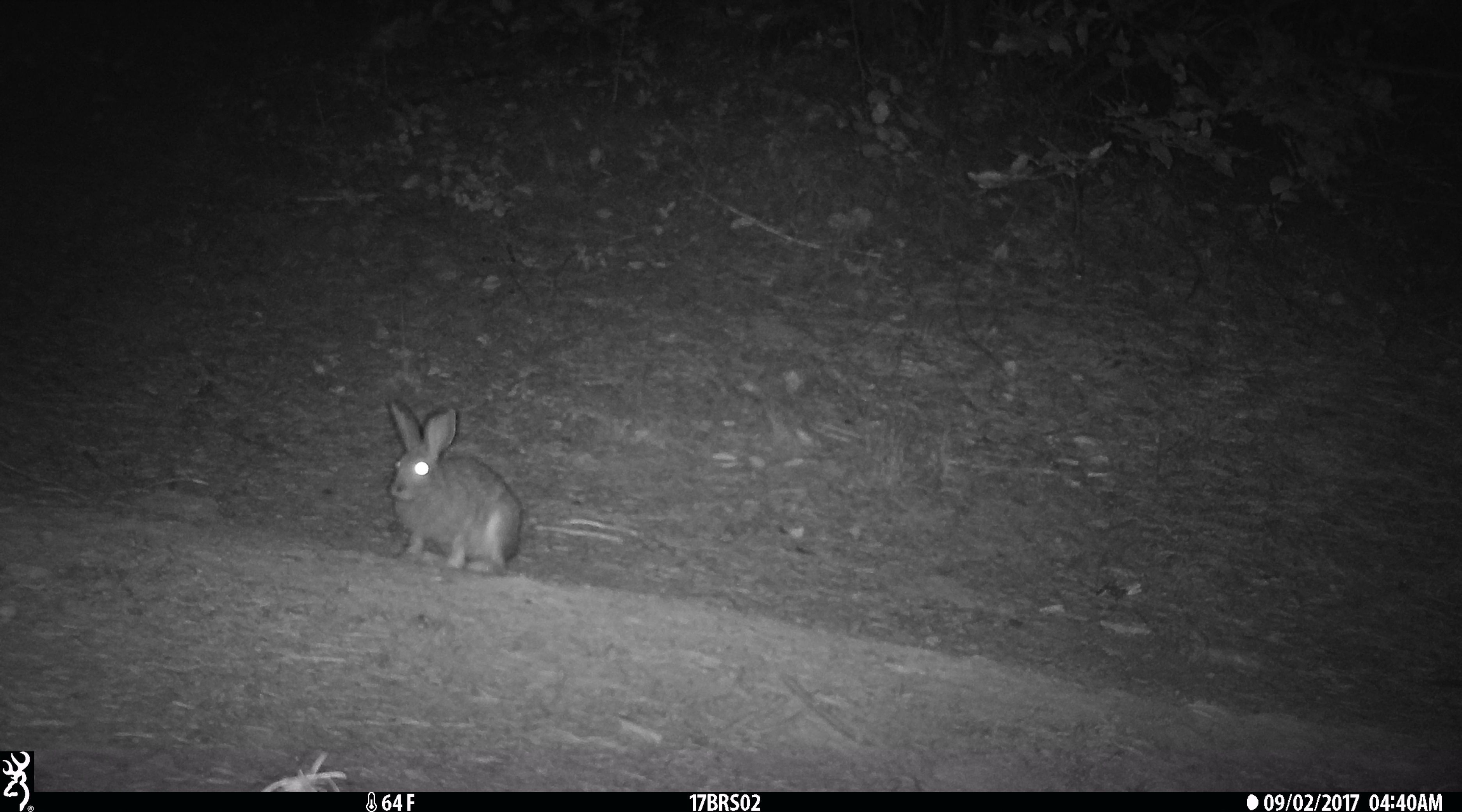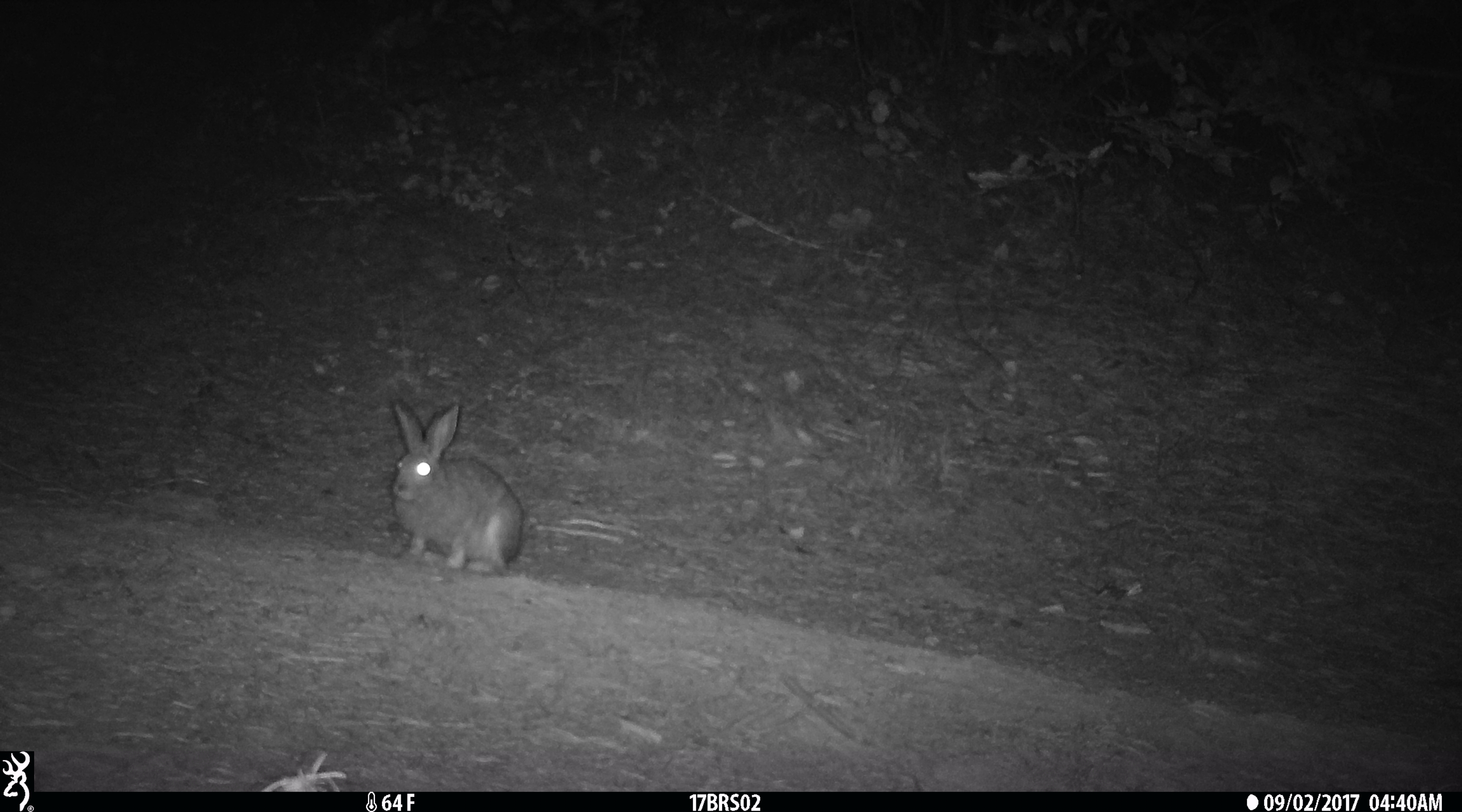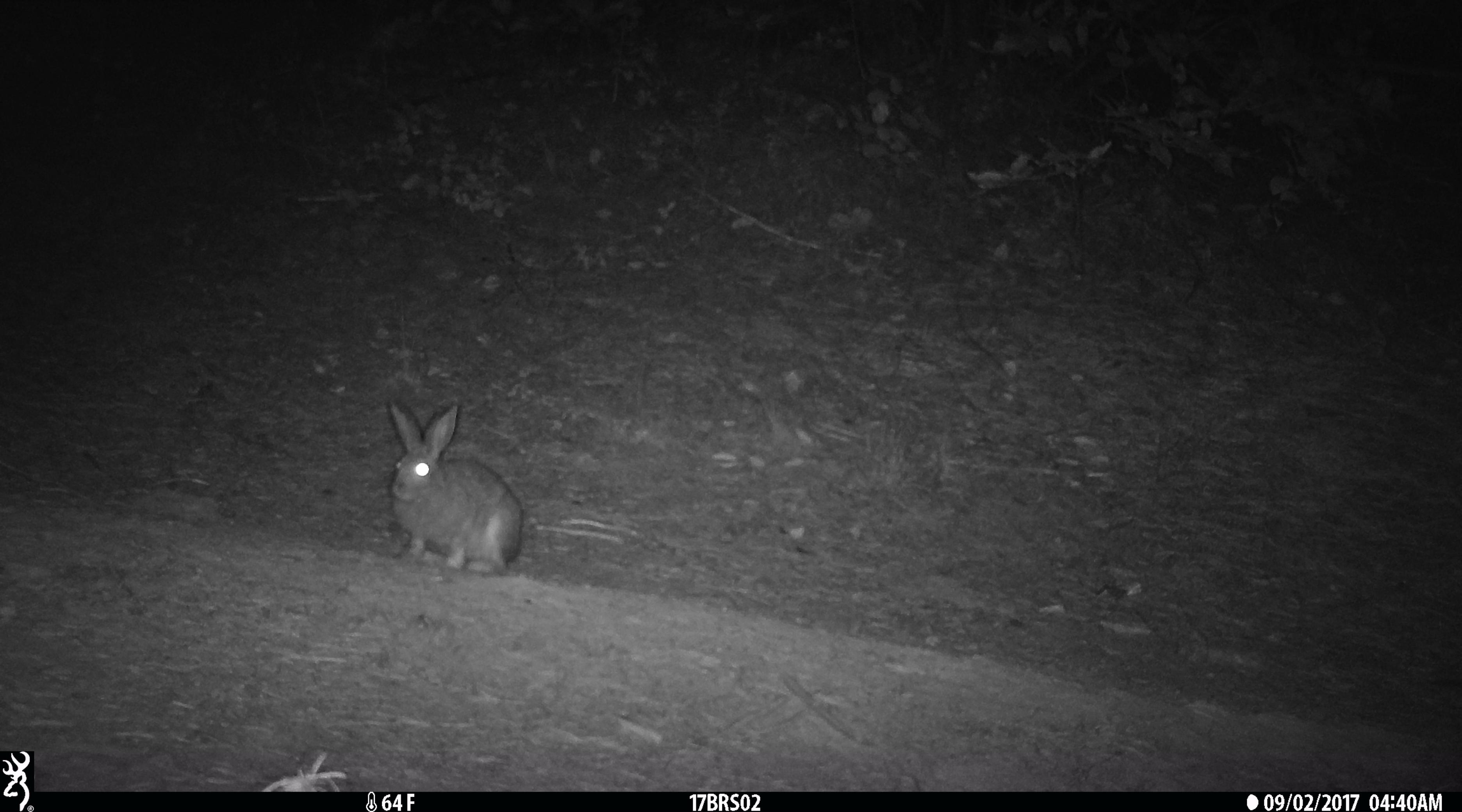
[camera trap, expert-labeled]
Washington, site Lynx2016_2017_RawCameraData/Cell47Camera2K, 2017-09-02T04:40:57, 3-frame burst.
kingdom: Animalia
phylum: Chordata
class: Mammalia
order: Lagomorpha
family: Leporidae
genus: Lepus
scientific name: Lepus americanus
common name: snowshoe hare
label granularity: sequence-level